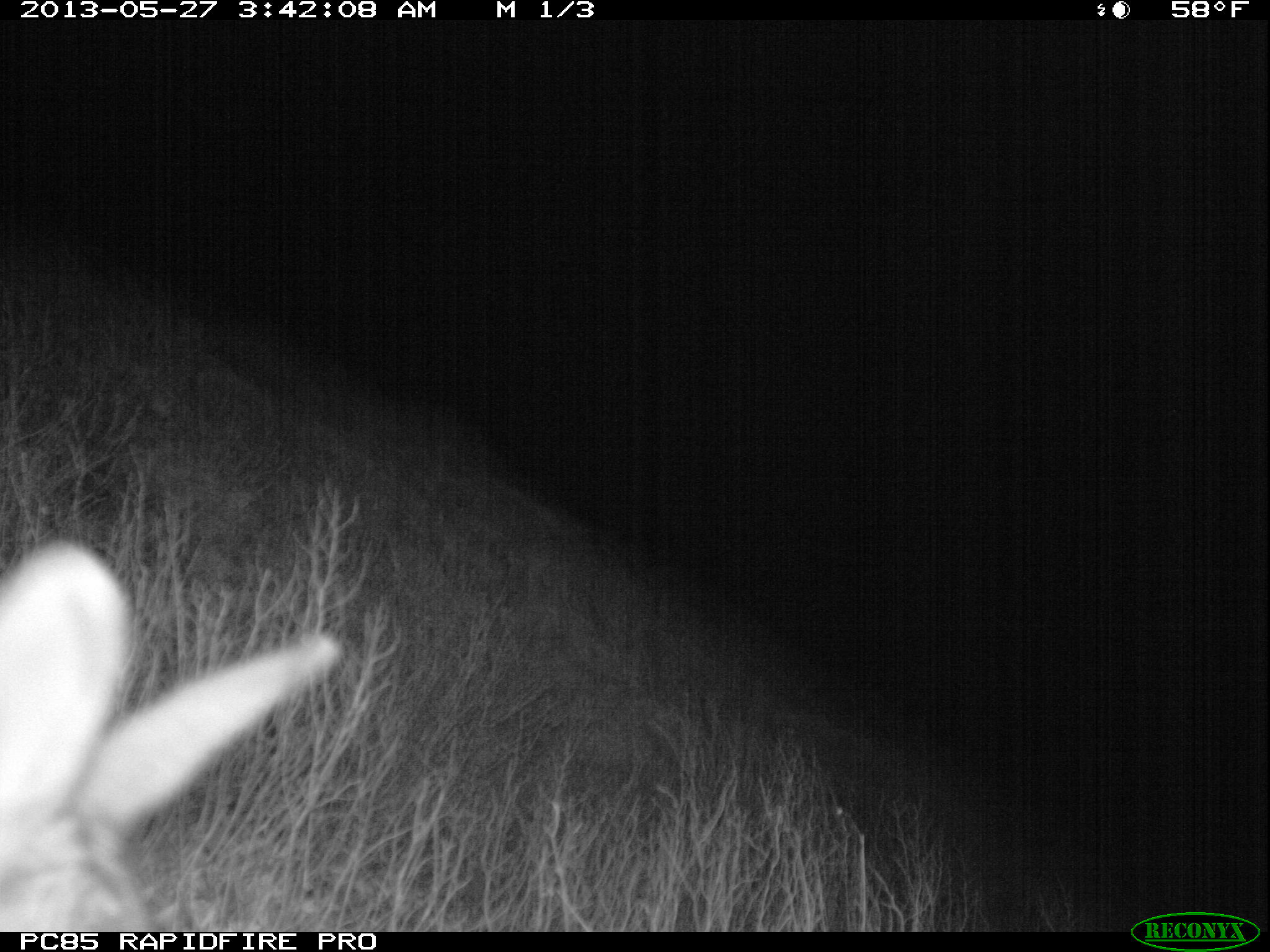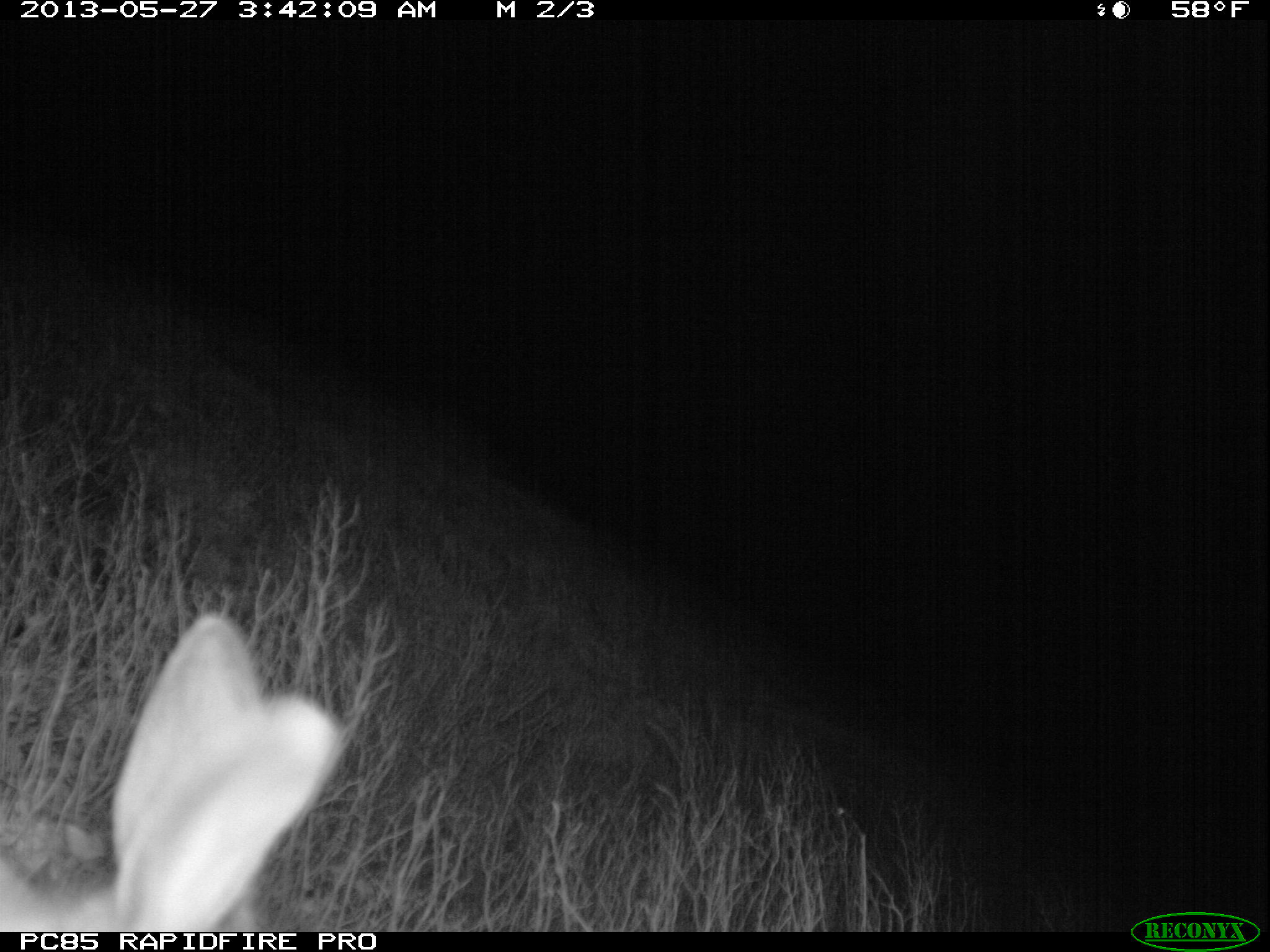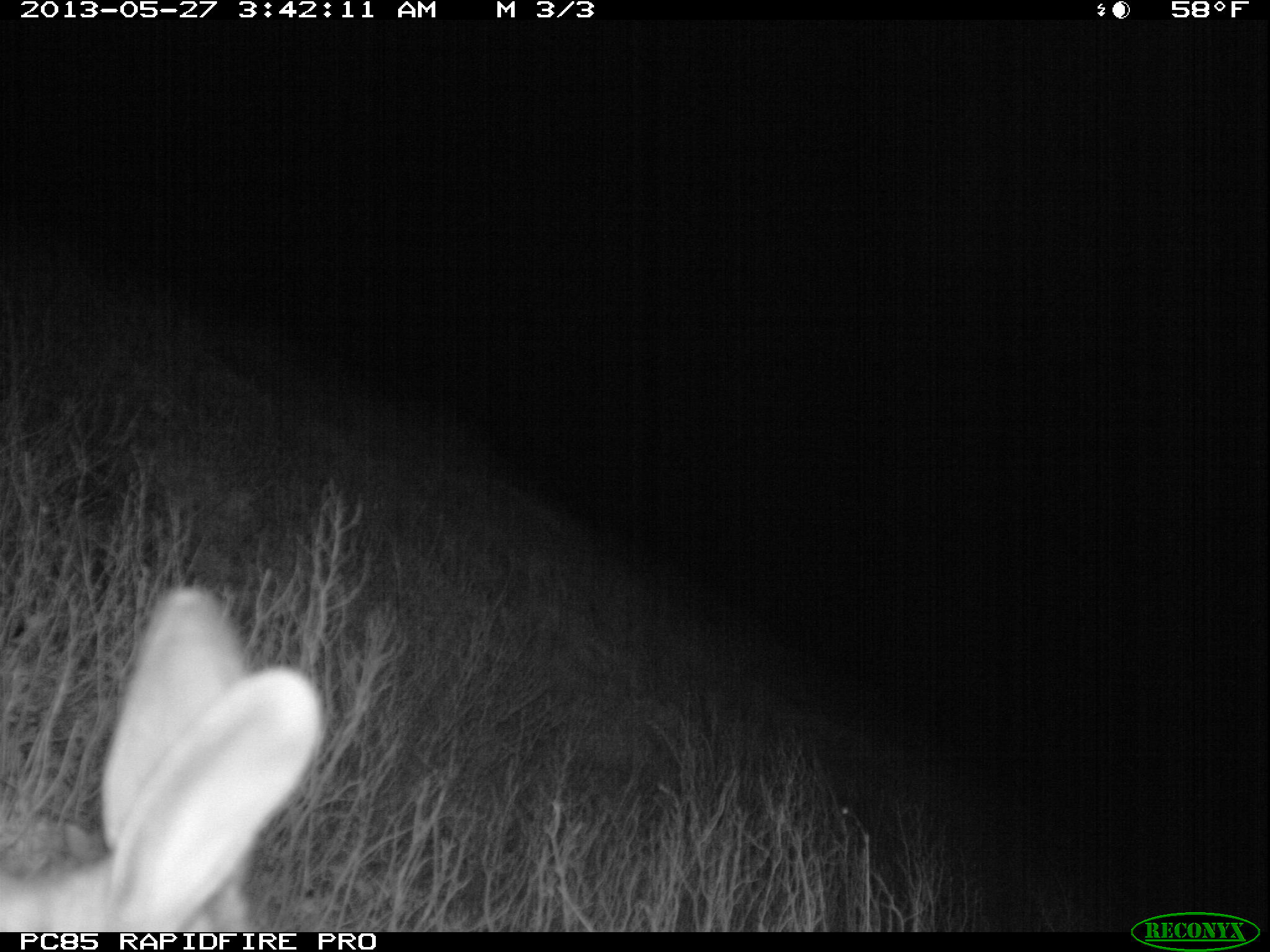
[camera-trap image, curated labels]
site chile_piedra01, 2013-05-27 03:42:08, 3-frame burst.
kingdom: Animalia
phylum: Chordata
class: Mammalia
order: Lagomorpha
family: Leporidae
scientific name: Leporidae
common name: rabbits and hares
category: rabbit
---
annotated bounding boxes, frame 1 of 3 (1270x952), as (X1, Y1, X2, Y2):
rabbit: (1, 537, 357, 926)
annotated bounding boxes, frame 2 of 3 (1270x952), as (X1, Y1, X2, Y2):
rabbit: (1, 612, 353, 932)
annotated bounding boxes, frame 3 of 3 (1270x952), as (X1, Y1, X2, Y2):
rabbit: (0, 584, 321, 932)